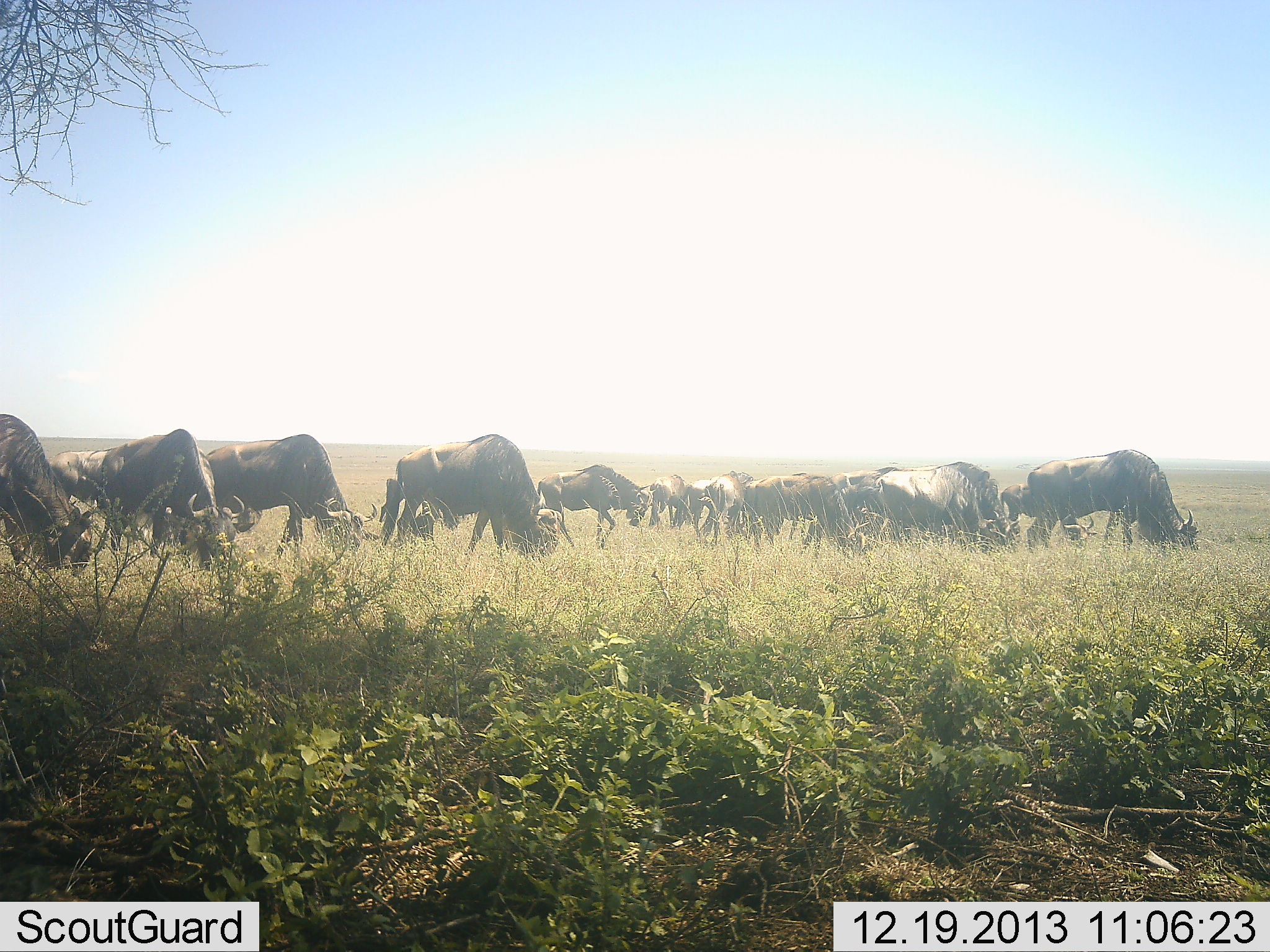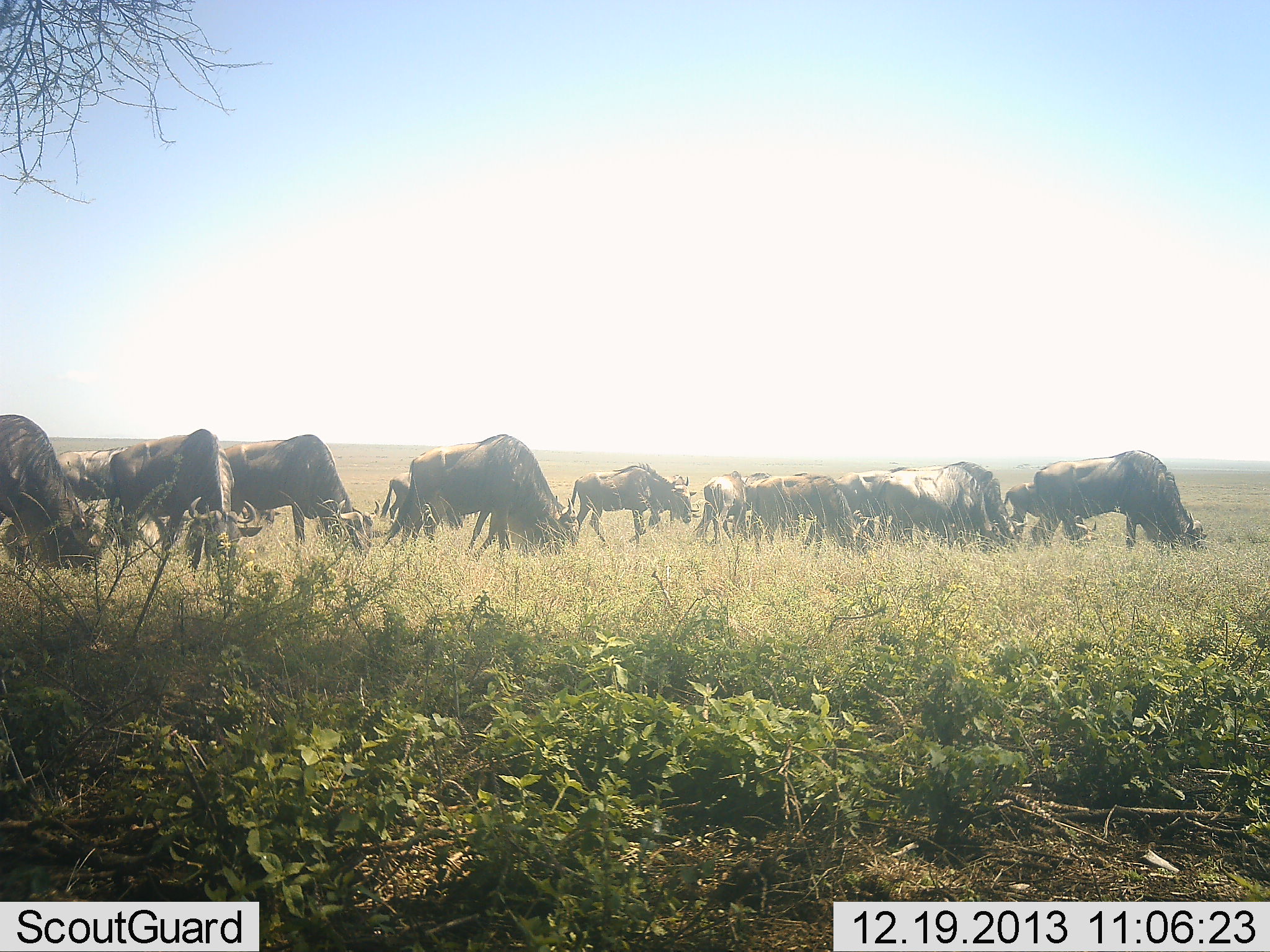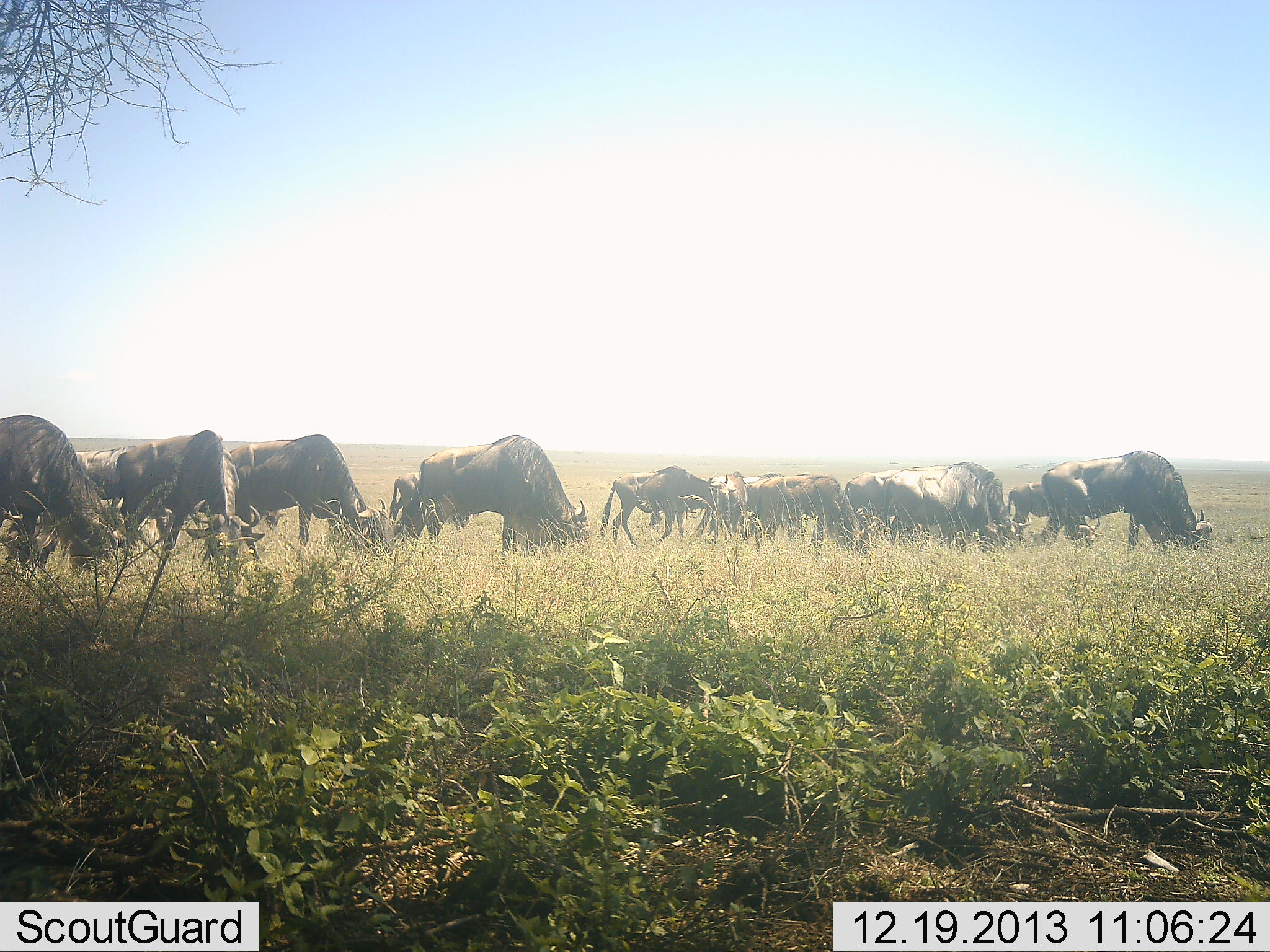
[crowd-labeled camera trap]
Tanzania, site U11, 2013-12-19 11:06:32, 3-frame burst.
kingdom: Animalia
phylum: Chordata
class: Mammalia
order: Artiodactyla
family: Bovidae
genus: Connochaetes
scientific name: Connochaetes taurinus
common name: blue wildebeest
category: wildebeest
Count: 11-50.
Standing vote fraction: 0%.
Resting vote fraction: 0%.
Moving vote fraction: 40%.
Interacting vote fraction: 10%.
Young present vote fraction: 0%.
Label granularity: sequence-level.